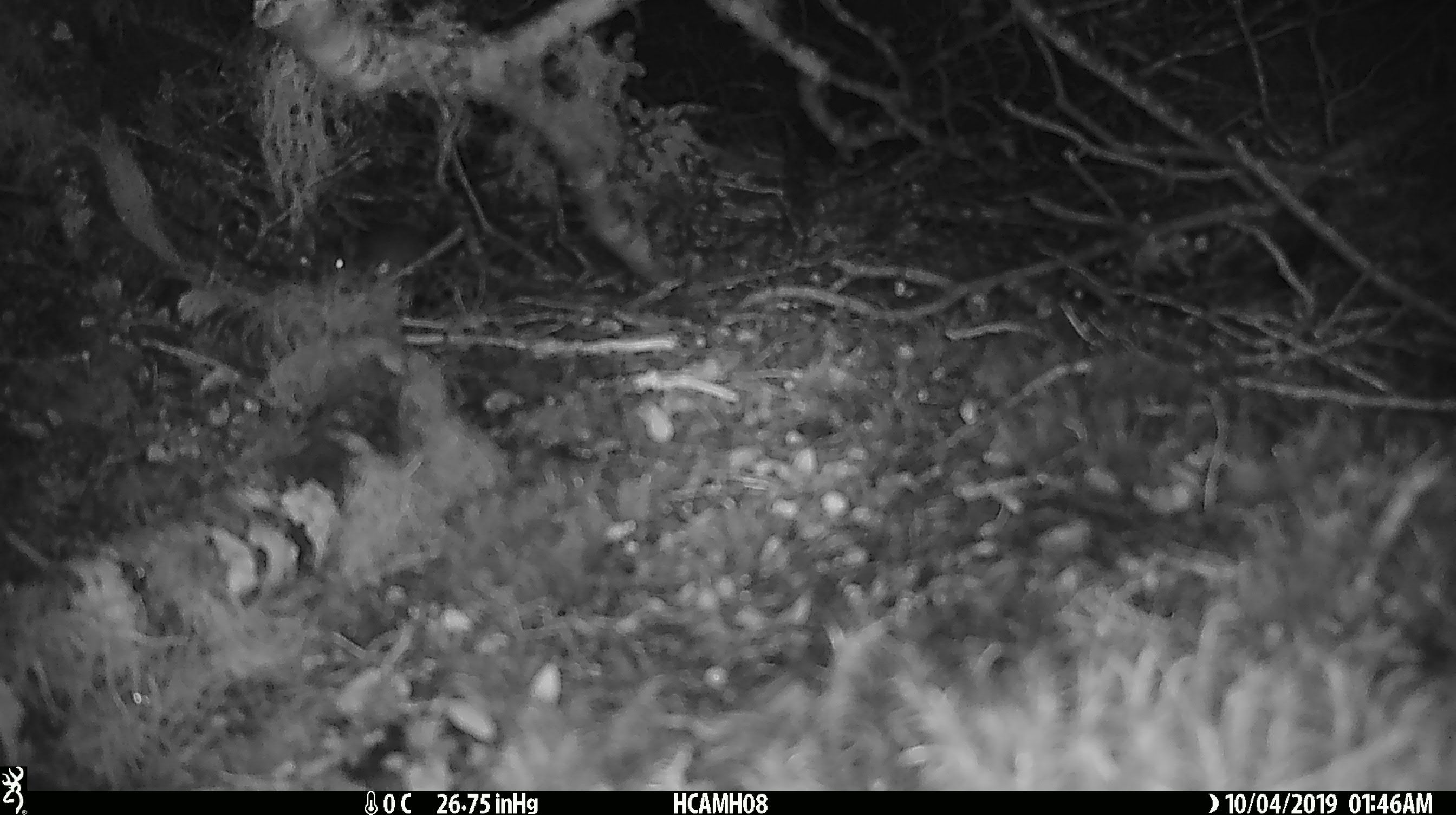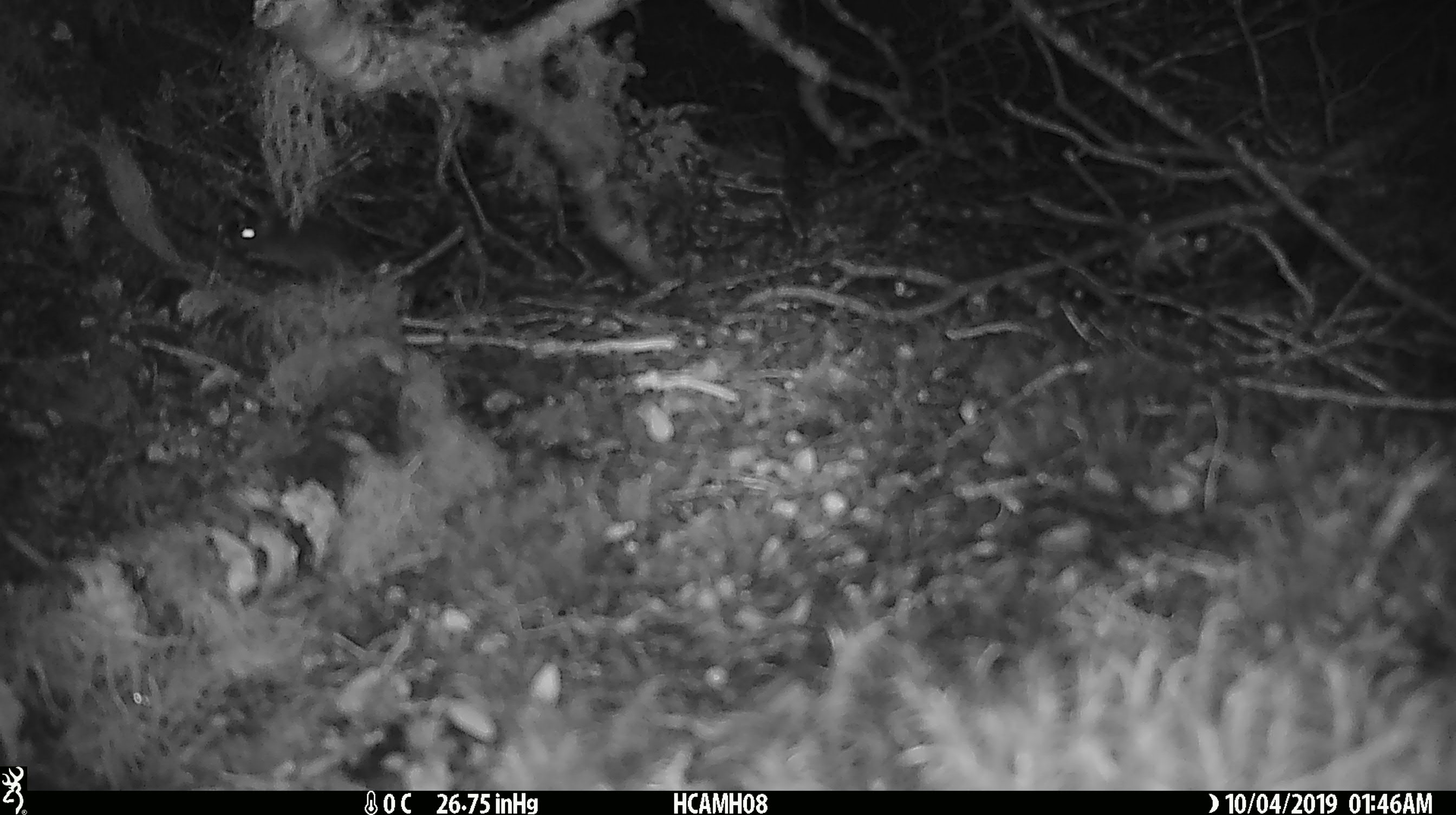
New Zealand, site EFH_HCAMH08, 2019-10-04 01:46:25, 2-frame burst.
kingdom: Animalia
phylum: Chordata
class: Mammalia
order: Rodentia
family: Muridae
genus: Mus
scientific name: Mus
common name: mouse